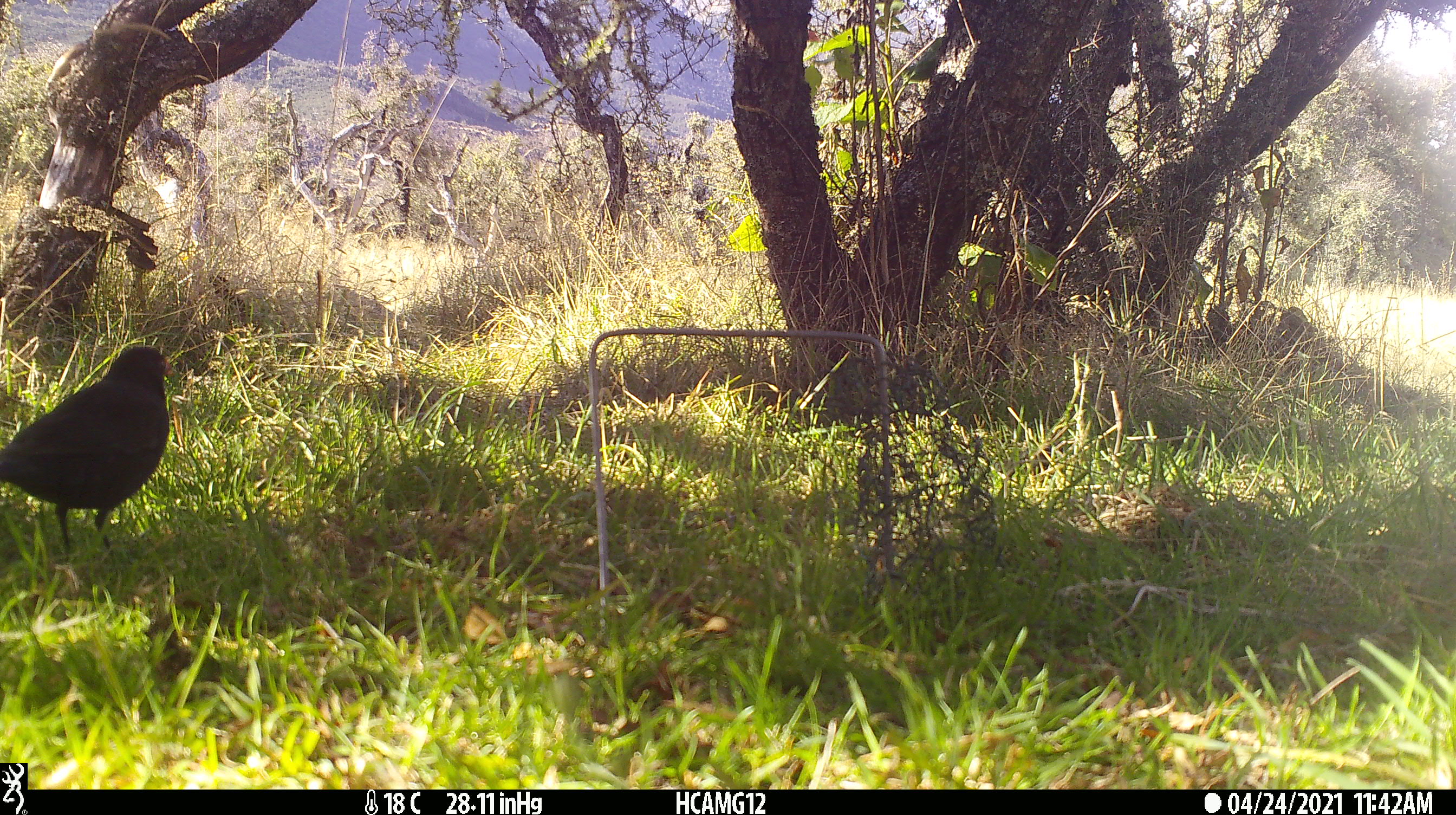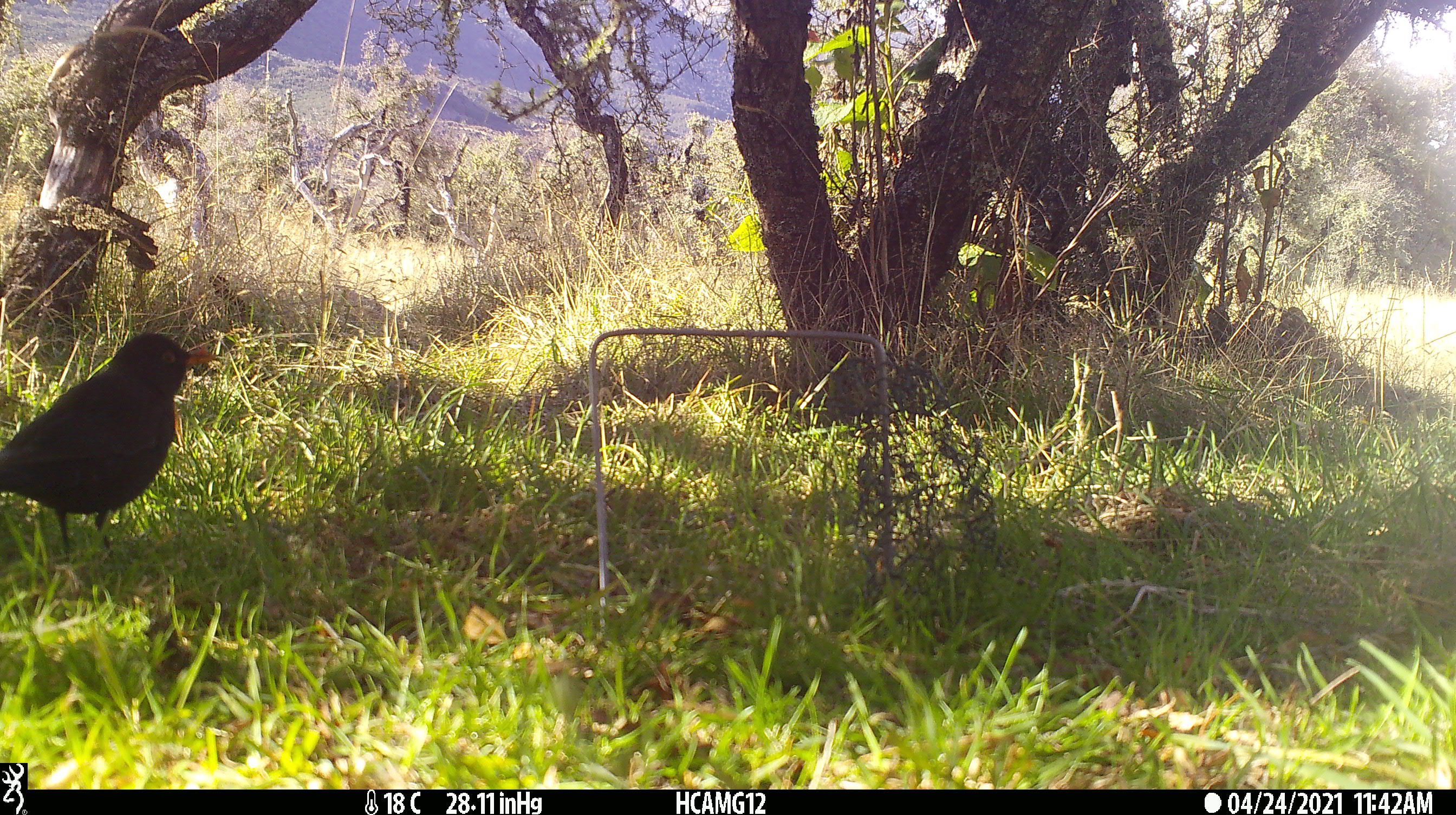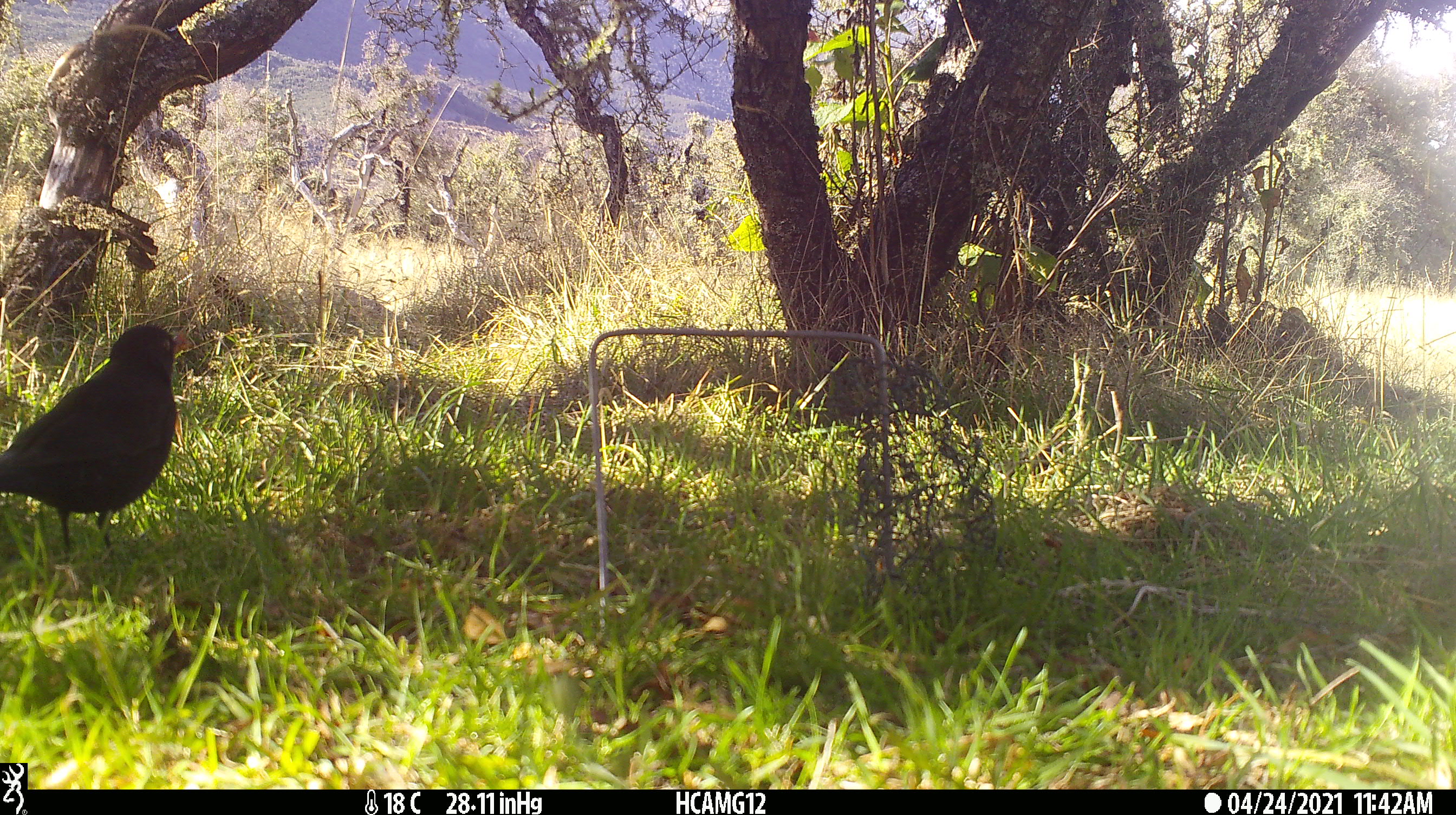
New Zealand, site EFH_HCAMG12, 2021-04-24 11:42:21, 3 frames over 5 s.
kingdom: Animalia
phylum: Chordata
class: Aves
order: Passeriformes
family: Turdidae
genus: Turdus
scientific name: Turdus merula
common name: eurasian blackbird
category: blackbird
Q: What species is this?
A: Blackbird (eurasian blackbird) (Turdus merula).